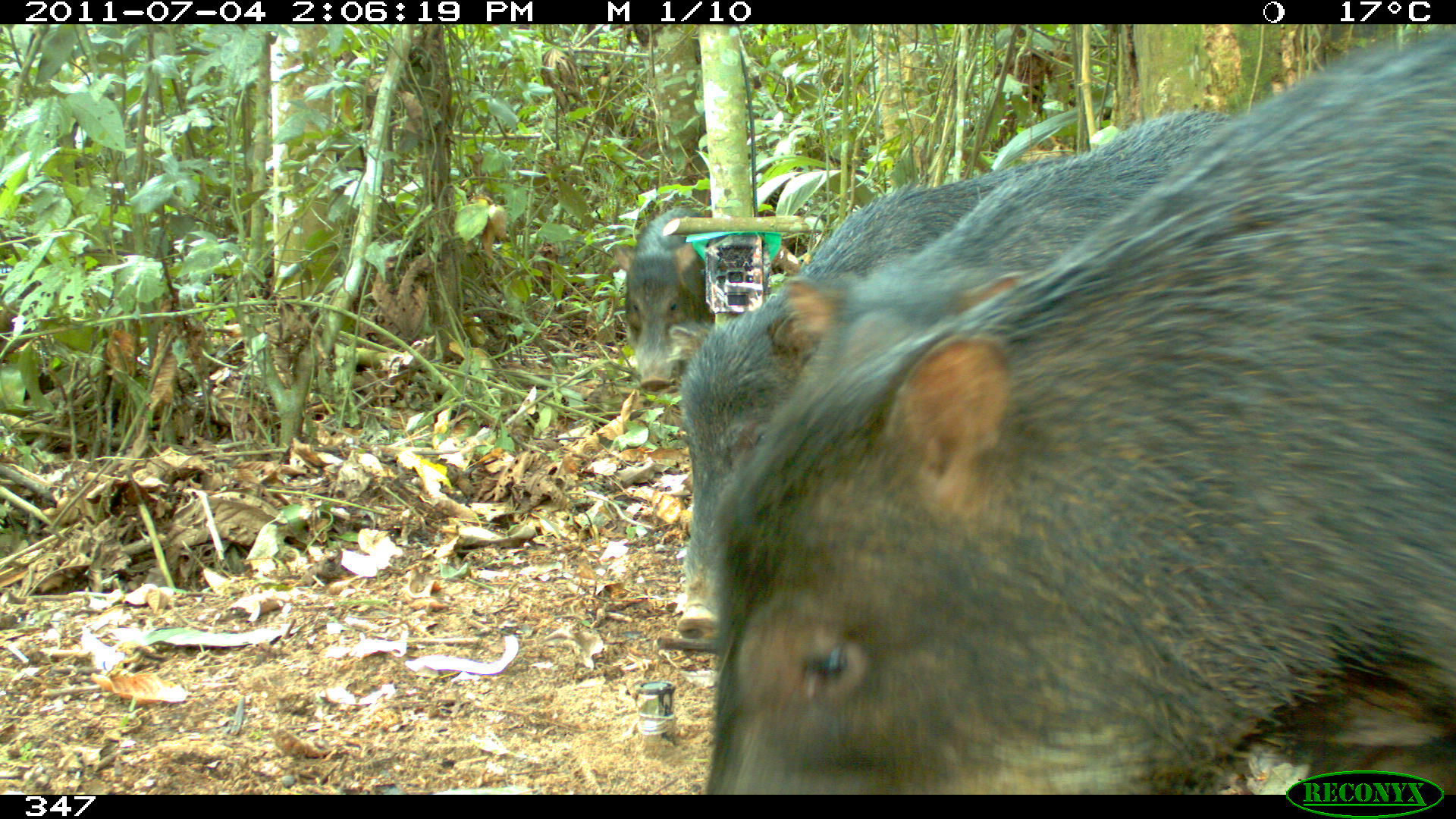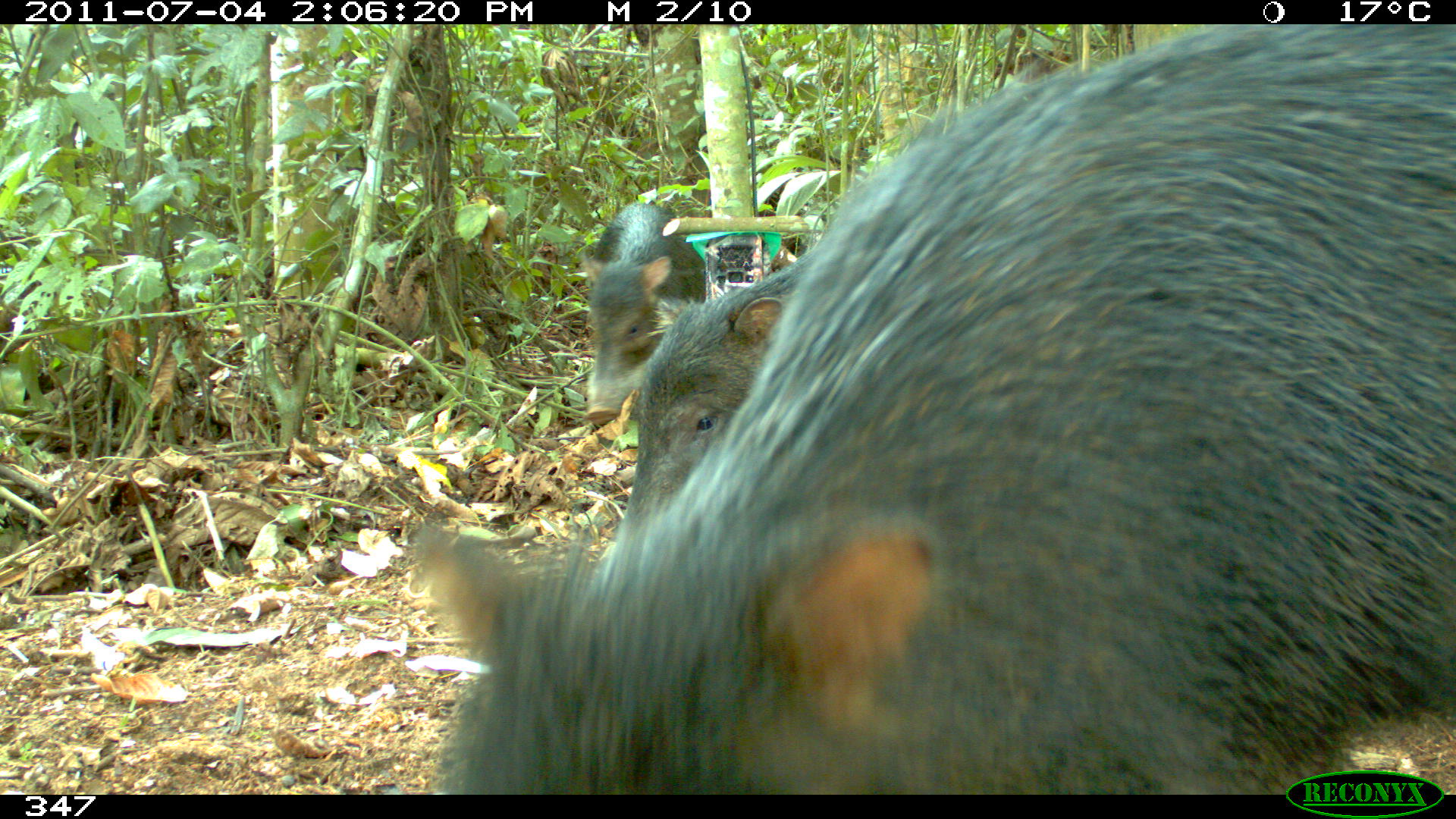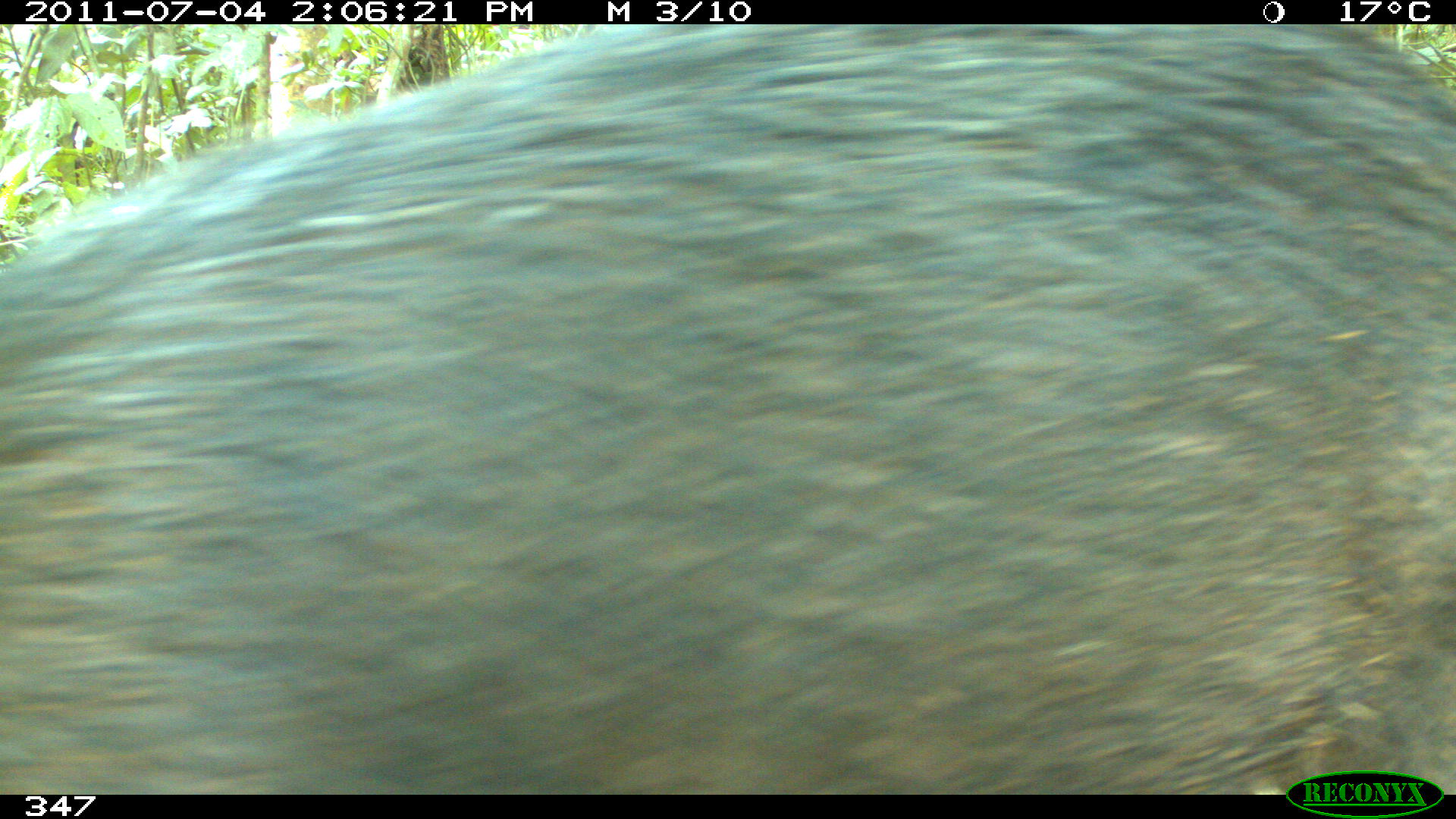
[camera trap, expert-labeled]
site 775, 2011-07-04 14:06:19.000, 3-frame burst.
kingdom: Animalia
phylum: Chordata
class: Mammalia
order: Artiodactyla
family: Tayassuidae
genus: Tayassu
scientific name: Tayassu pecari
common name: white-lipped peccary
Tayassu pecari (white-lipped peccary).